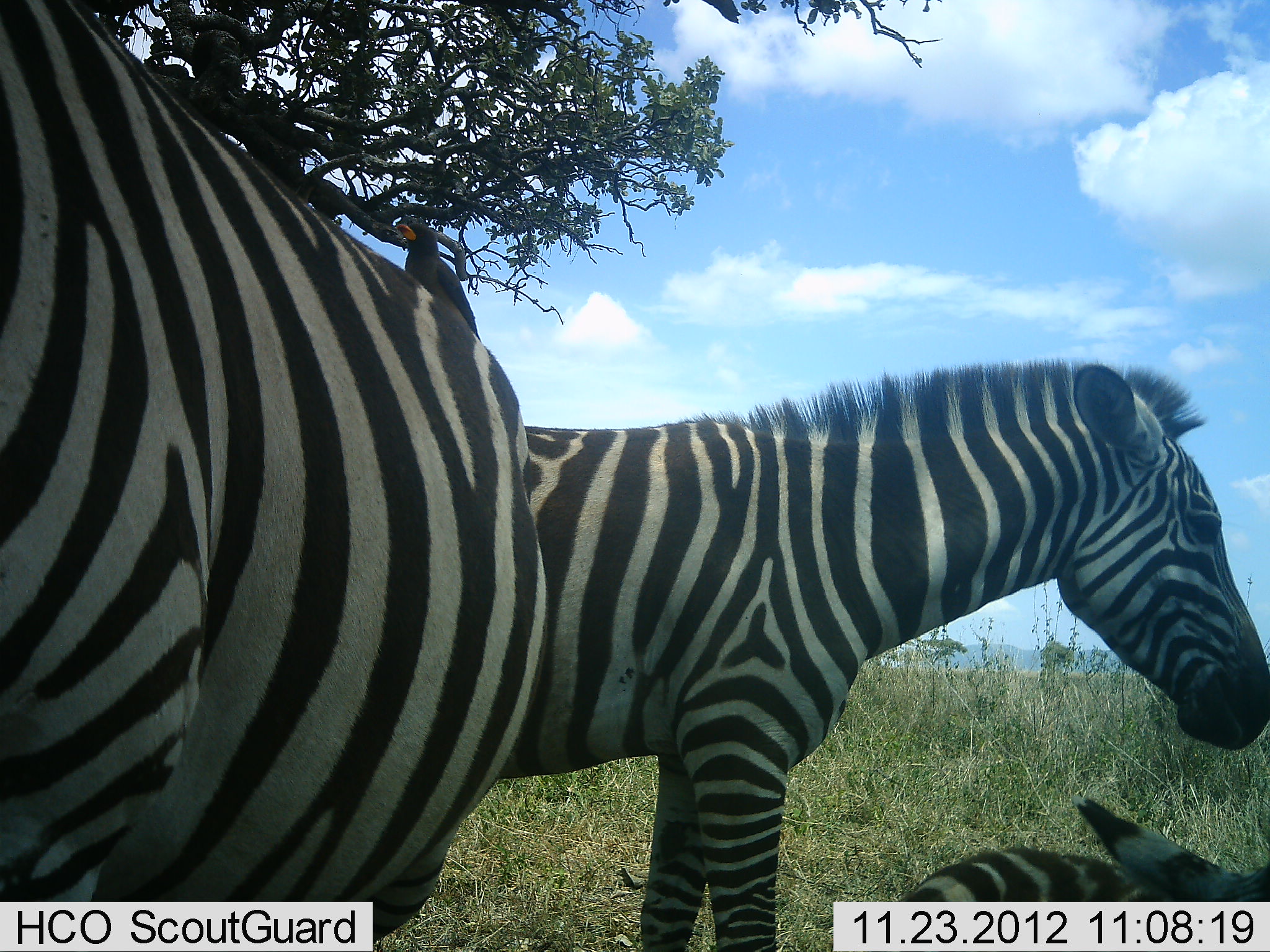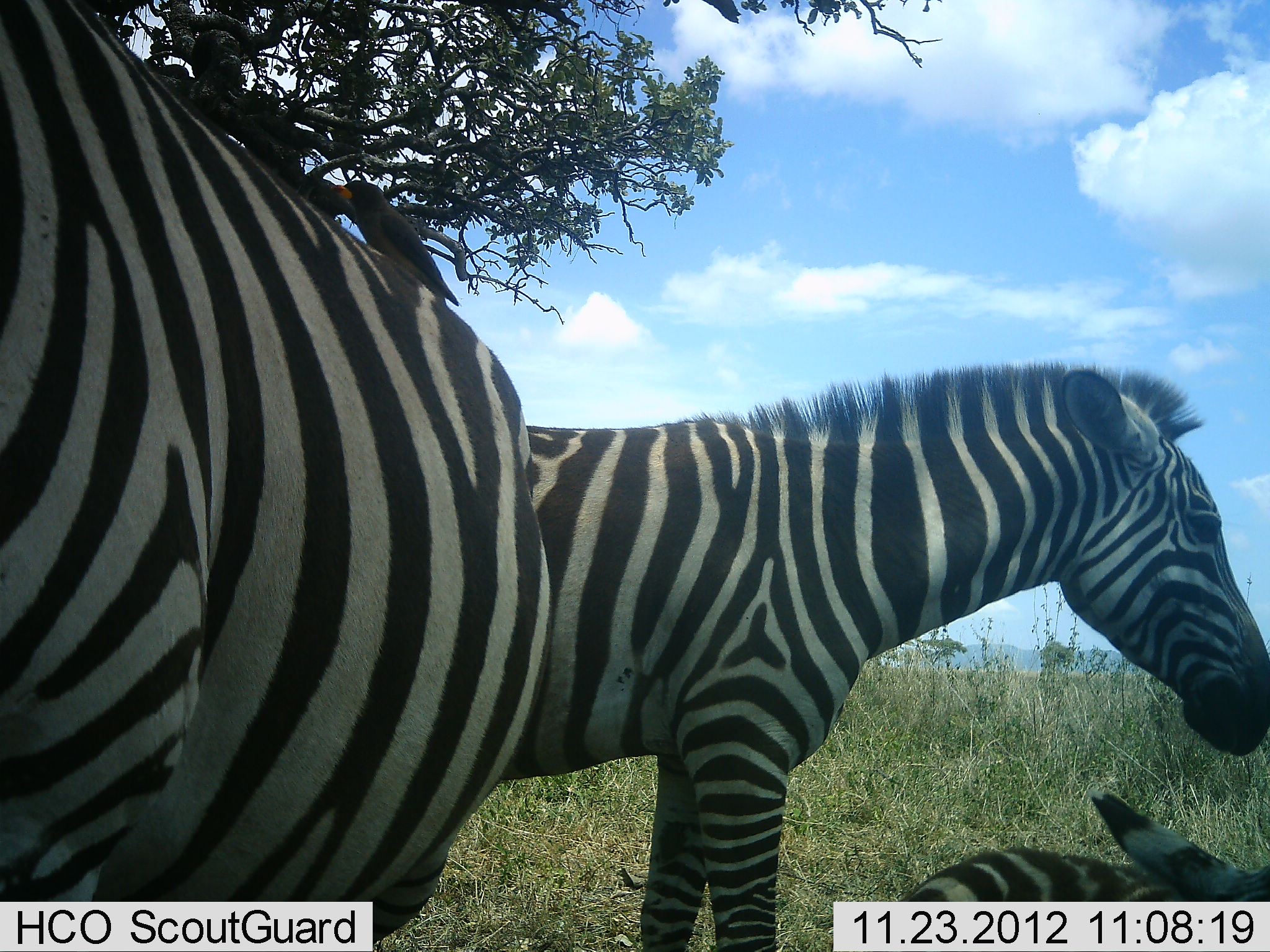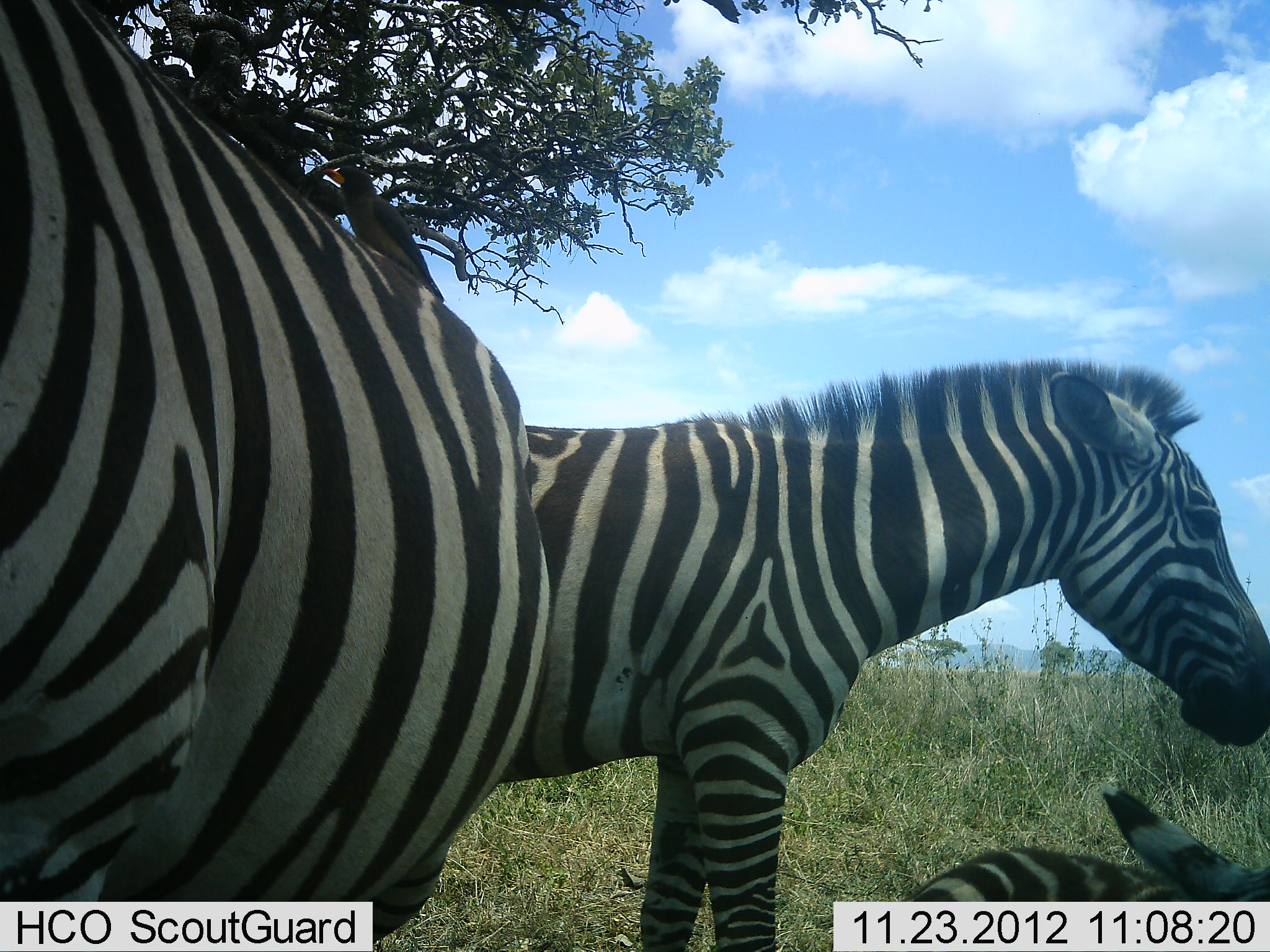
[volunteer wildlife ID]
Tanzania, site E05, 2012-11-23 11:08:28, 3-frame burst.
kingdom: Animalia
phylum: Chordata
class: Aves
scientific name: Aves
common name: bird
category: otherbird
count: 1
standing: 50%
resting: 10%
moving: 20%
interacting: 20%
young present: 0%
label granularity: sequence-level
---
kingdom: Animalia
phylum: Chordata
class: Mammalia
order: Perissodactyla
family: Equidae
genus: Equus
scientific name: Equus quagga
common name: plains zebra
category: zebra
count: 3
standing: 100%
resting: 87%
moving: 0%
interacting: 0%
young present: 0%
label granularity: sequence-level